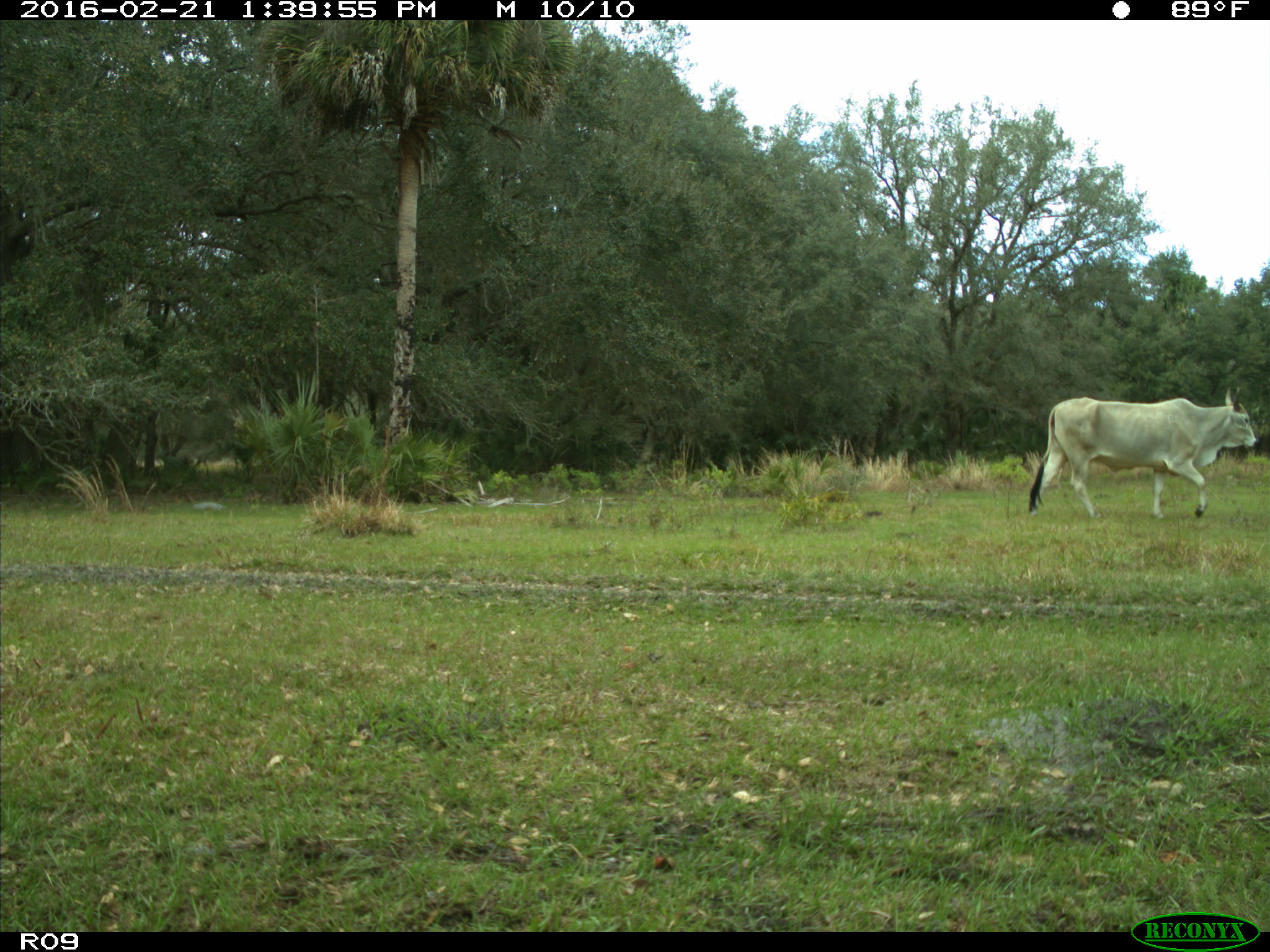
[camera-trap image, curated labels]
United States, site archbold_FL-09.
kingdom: Animalia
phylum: Chordata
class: Mammalia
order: Artiodactyla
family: Bovidae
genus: Bos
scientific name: Bos taurus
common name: domestic cow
Bos taurus (domestic cow).